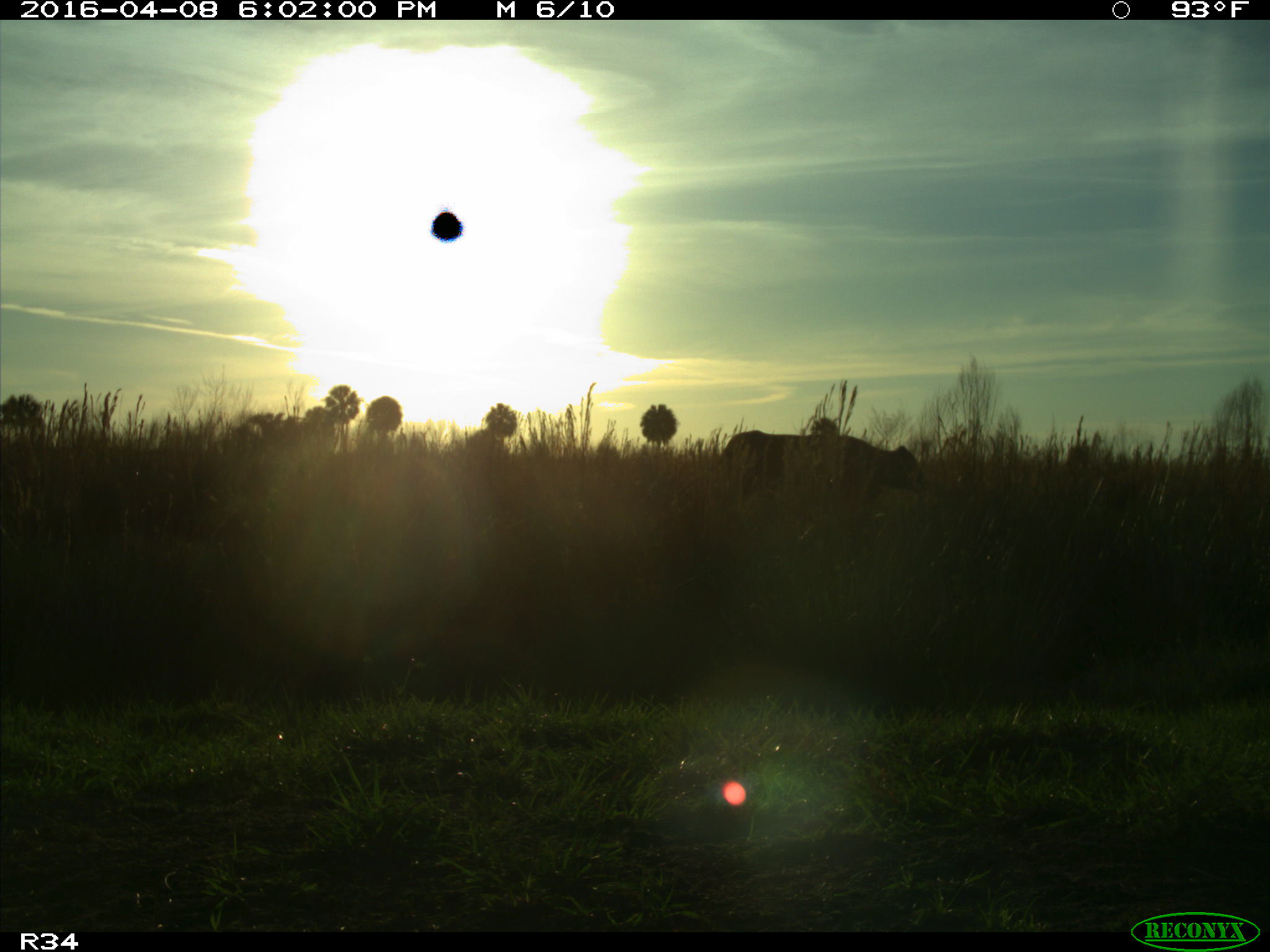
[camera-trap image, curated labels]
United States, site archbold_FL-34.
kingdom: Animalia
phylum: Chordata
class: Mammalia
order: Artiodactyla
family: Bovidae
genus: Bos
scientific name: Bos taurus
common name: domestic cow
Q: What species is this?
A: Bos taurus (domestic cow).